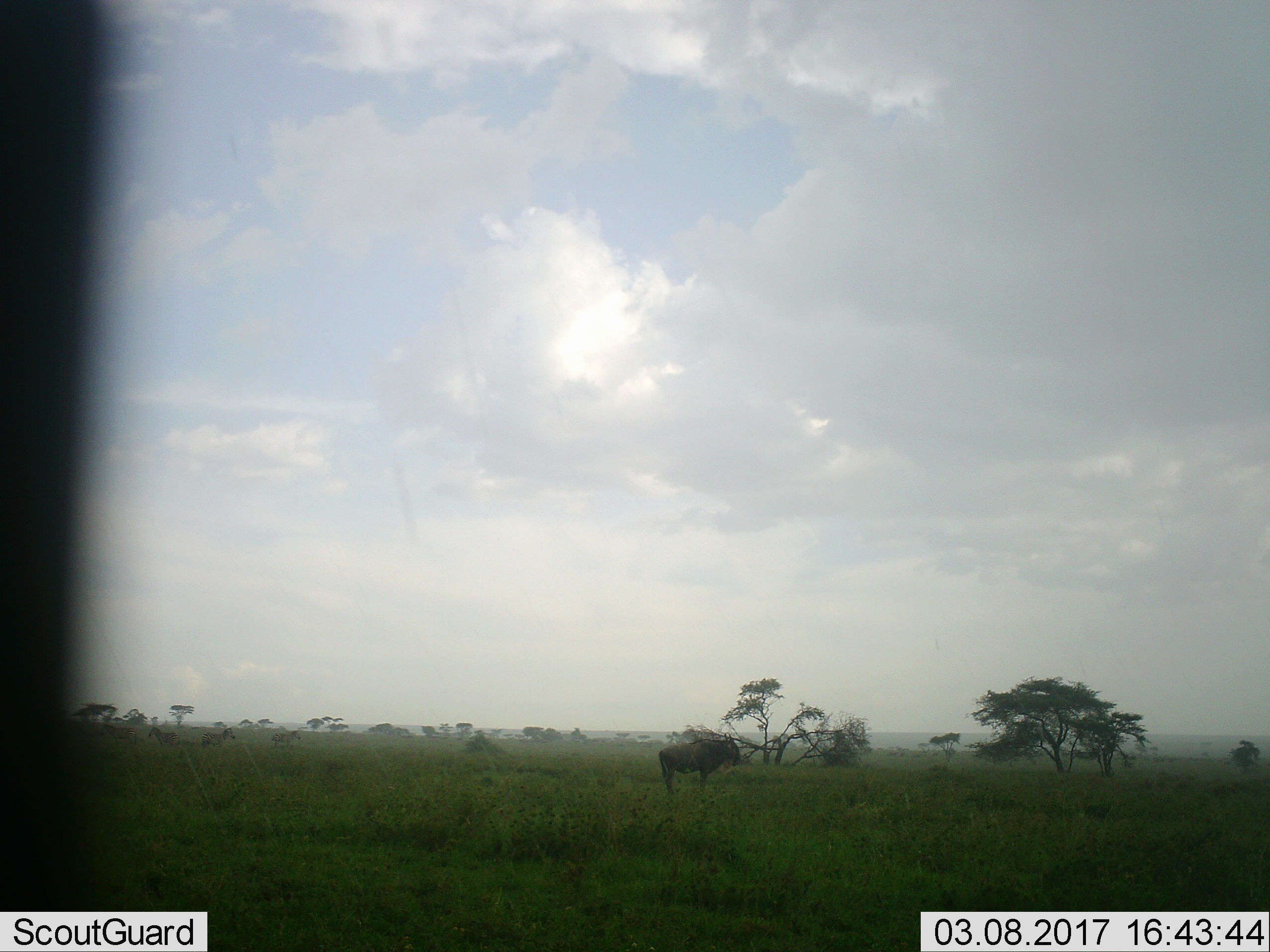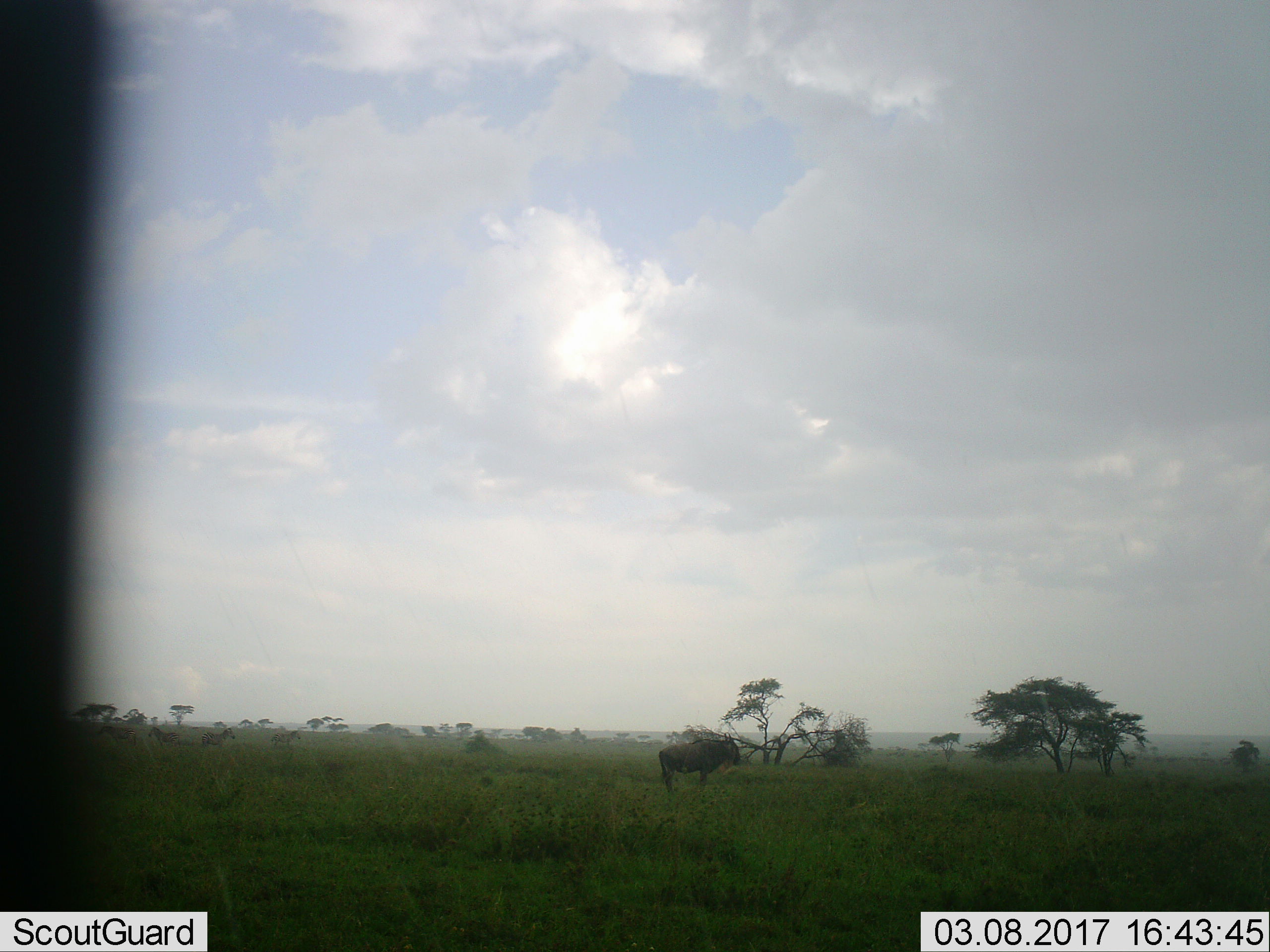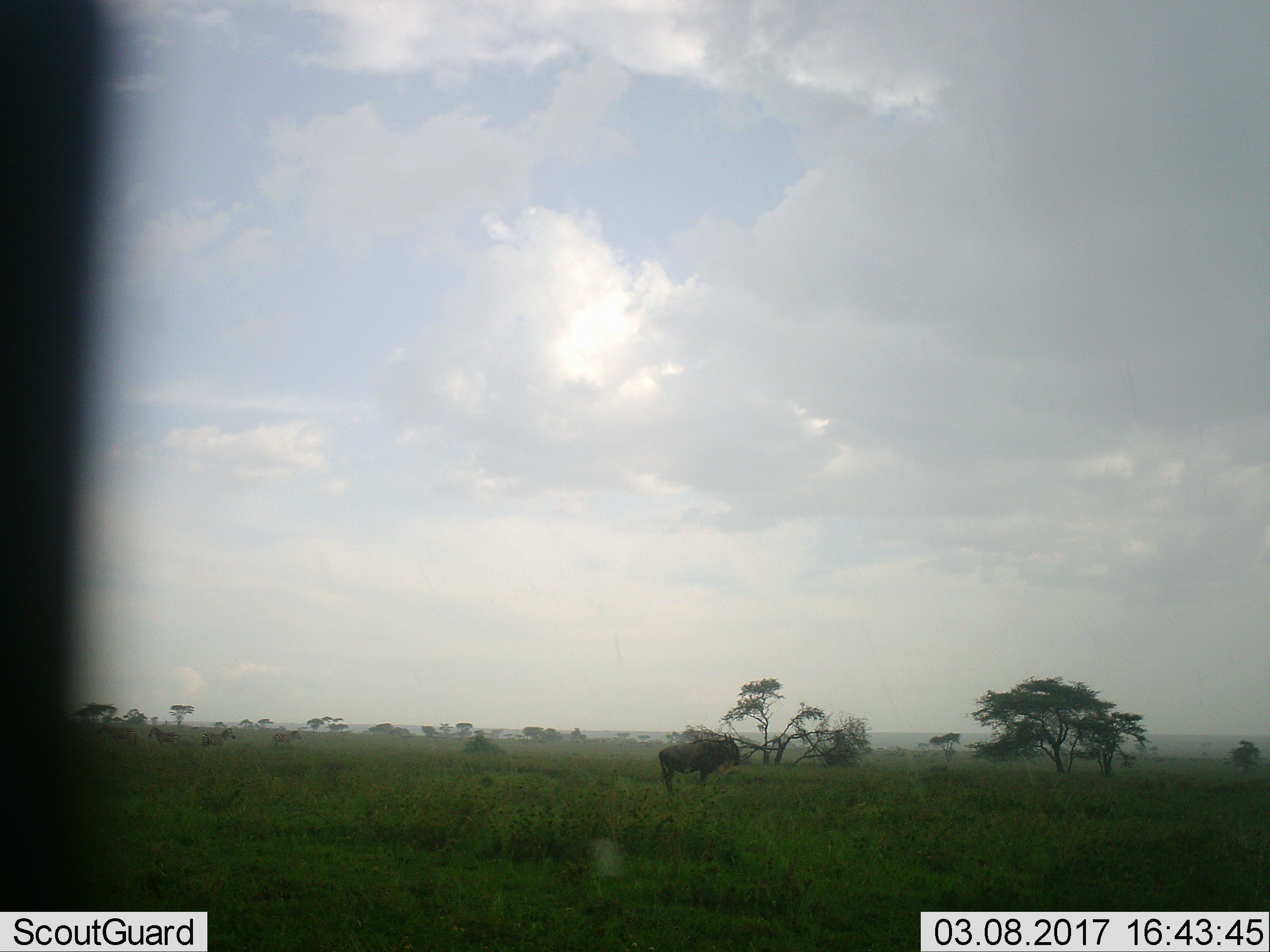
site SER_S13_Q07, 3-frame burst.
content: unidentified animal